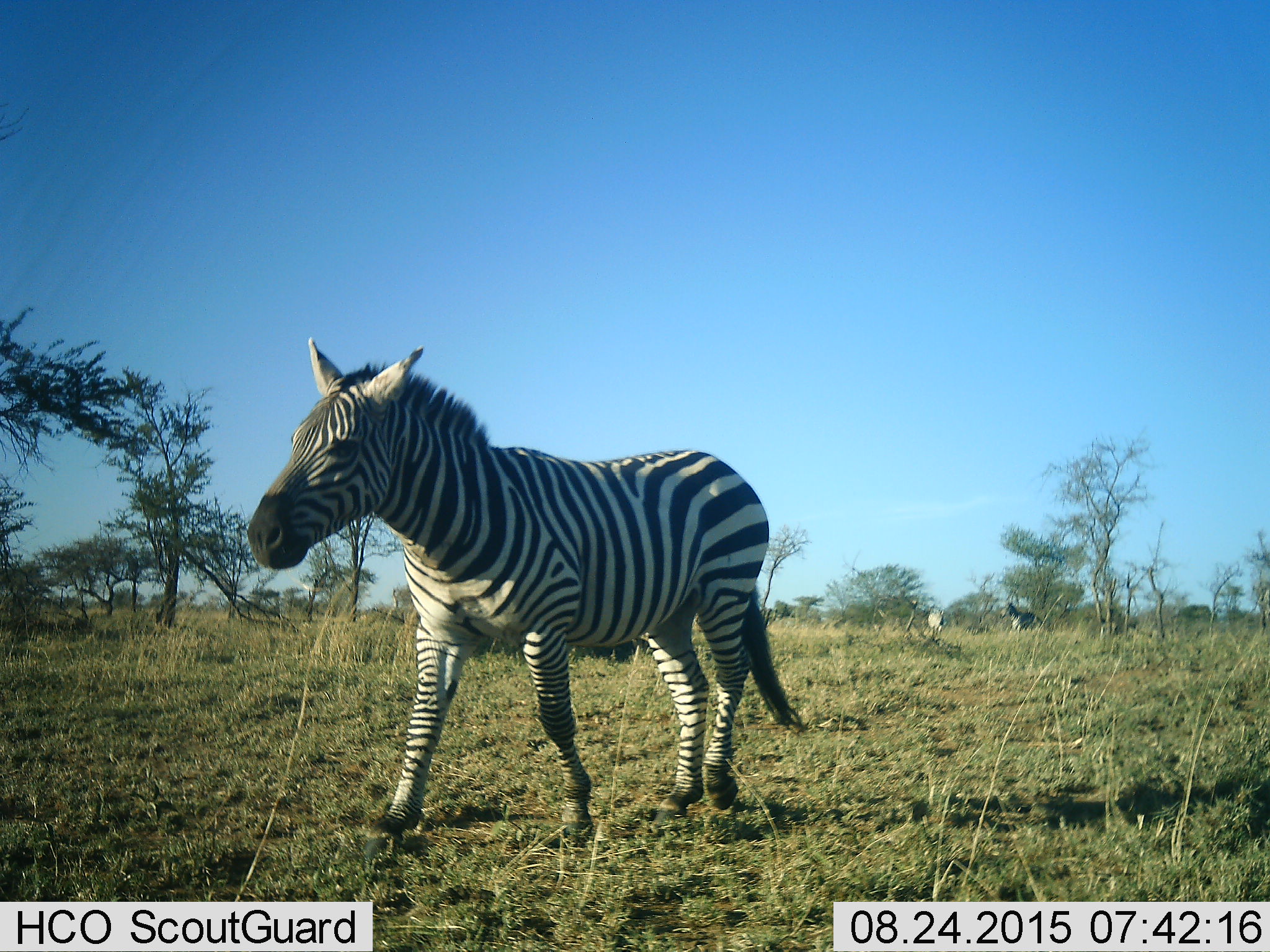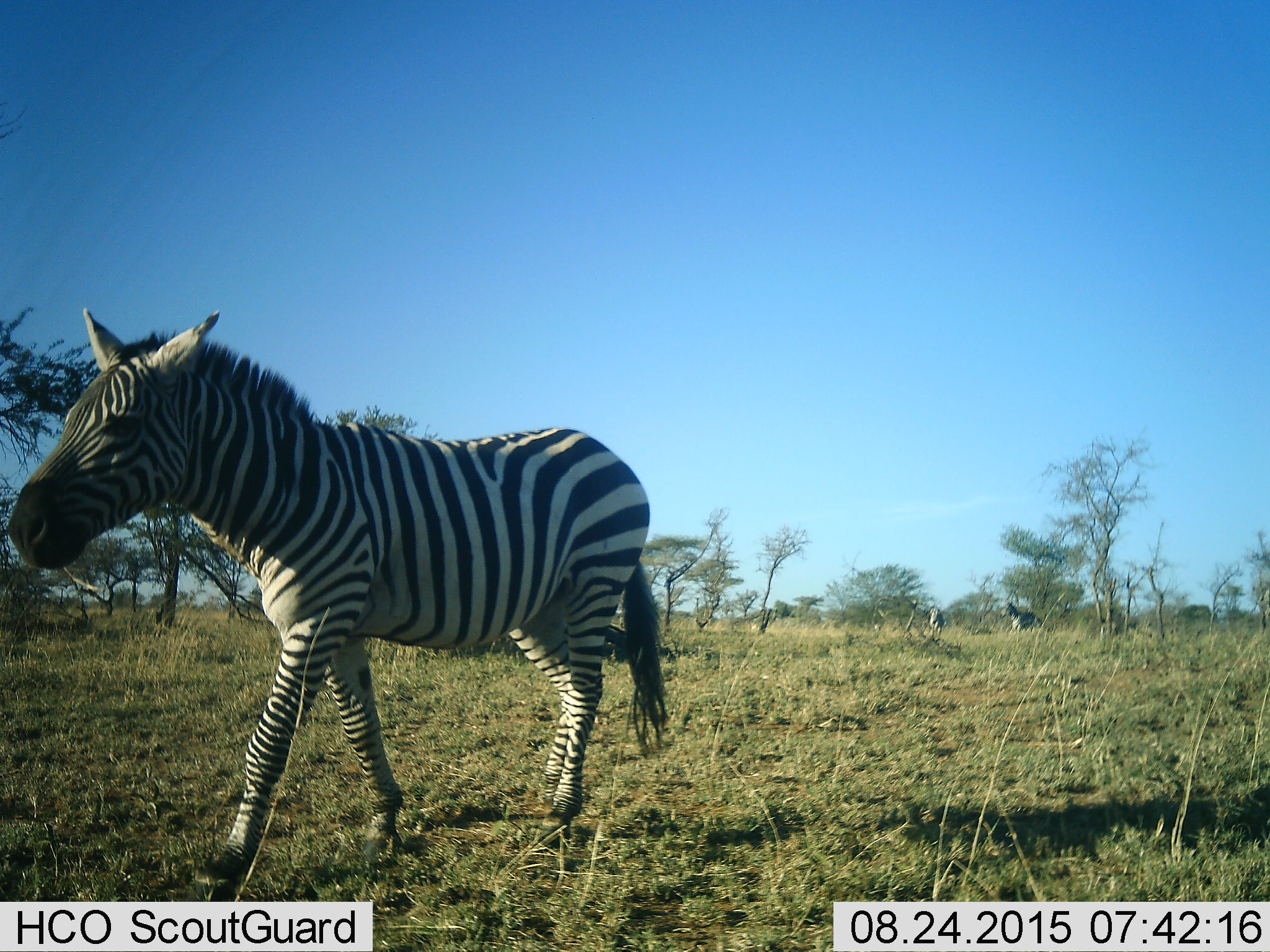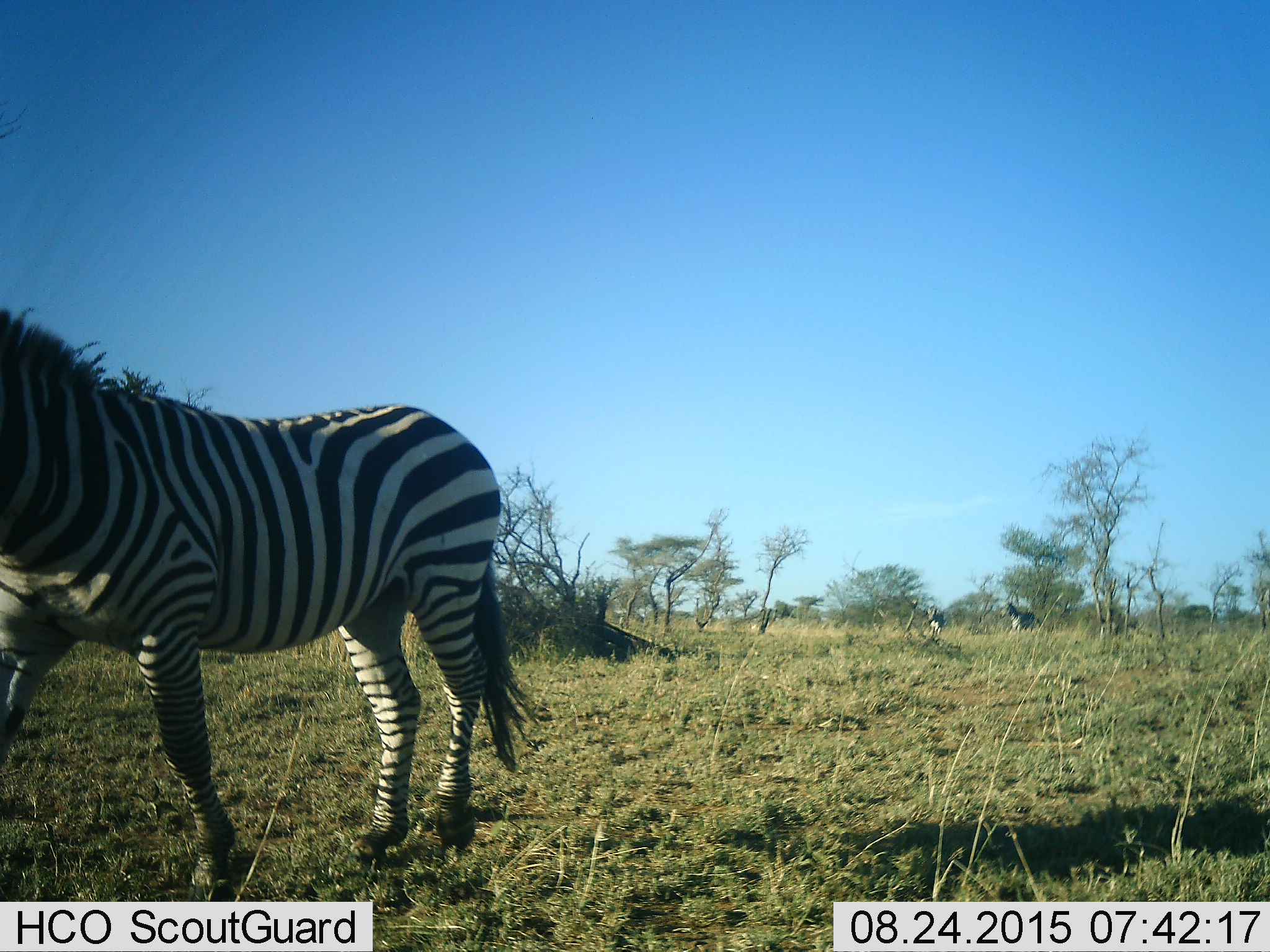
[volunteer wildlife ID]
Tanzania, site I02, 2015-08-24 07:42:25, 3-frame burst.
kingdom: Animalia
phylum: Chordata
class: Mammalia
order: Perissodactyla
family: Equidae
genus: Equus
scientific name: Equus quagga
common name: plains zebra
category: zebra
Zebra (plains zebra) (Equus quagga), count 3. Behavior (volunteer vote fractions): standing 20%, resting 0%, moving 90%, interacting 0%. Young present (vote fraction): 0%. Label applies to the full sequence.